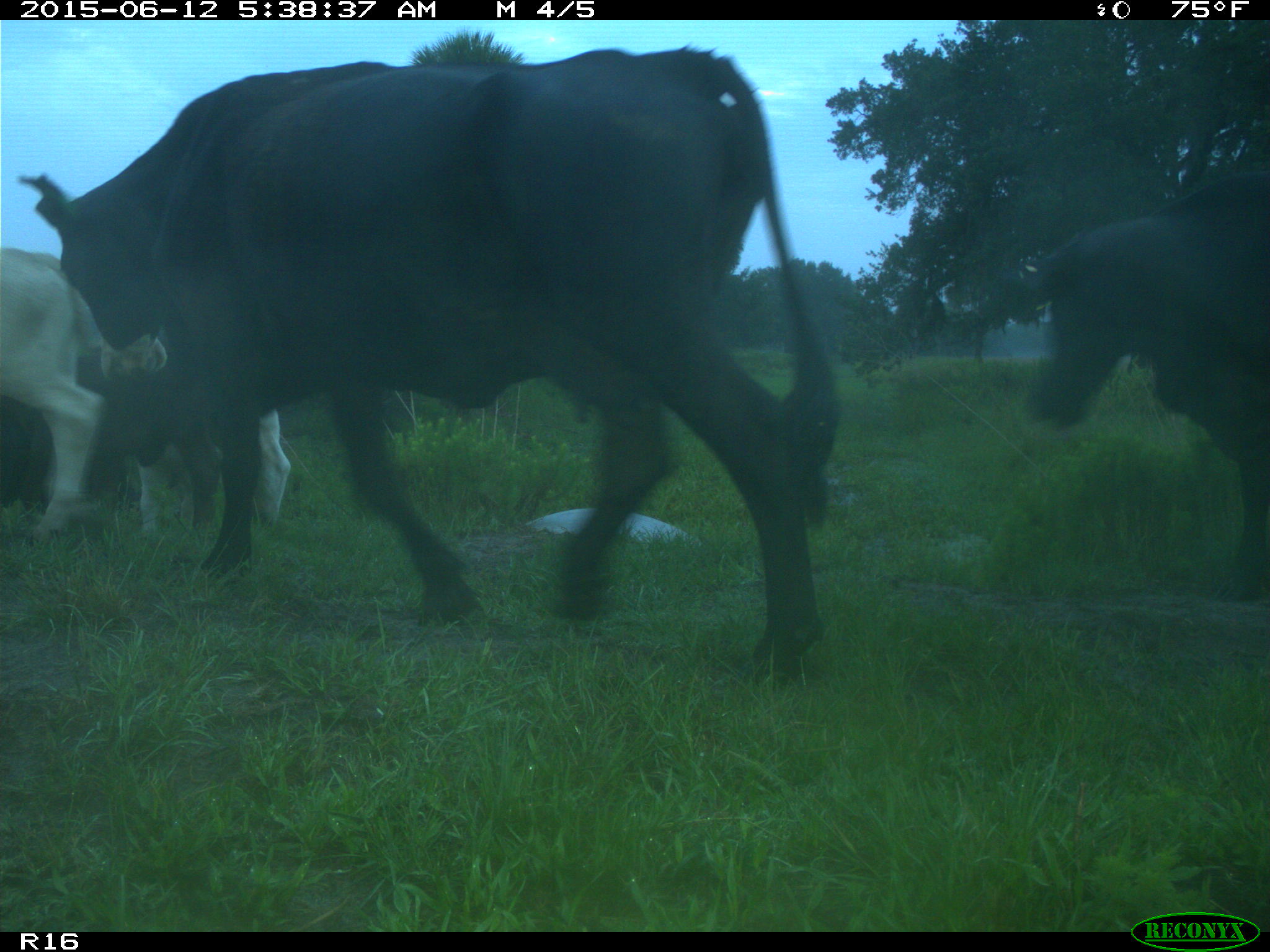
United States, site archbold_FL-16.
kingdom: Animalia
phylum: Chordata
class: Mammalia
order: Artiodactyla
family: Bovidae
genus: Bos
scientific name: Bos taurus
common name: domestic cow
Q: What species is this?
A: Bos taurus (domestic cow).